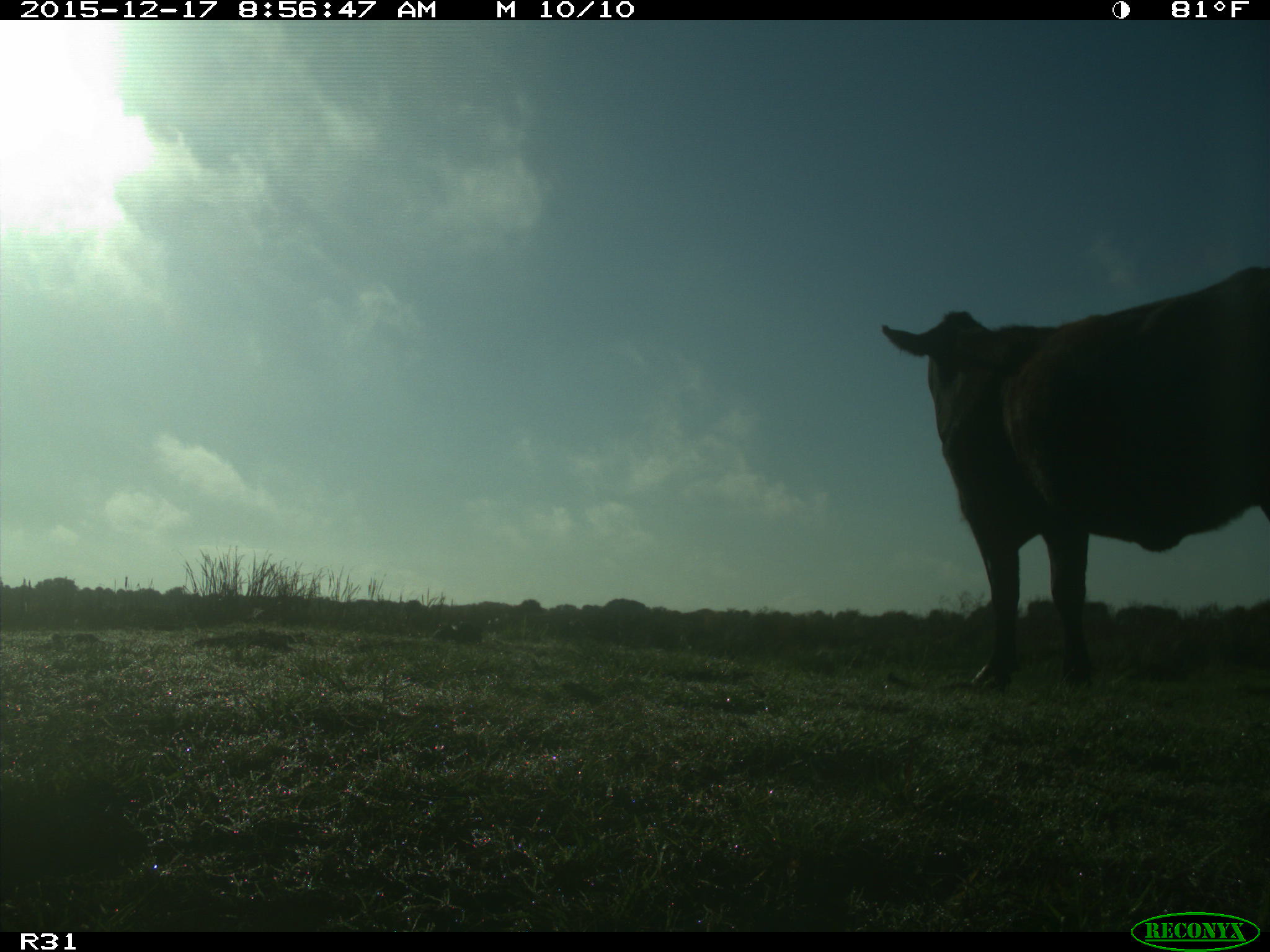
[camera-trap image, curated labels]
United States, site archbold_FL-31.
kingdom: Animalia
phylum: Chordata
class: Mammalia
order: Artiodactyla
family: Bovidae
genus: Bos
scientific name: Bos taurus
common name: domestic cow